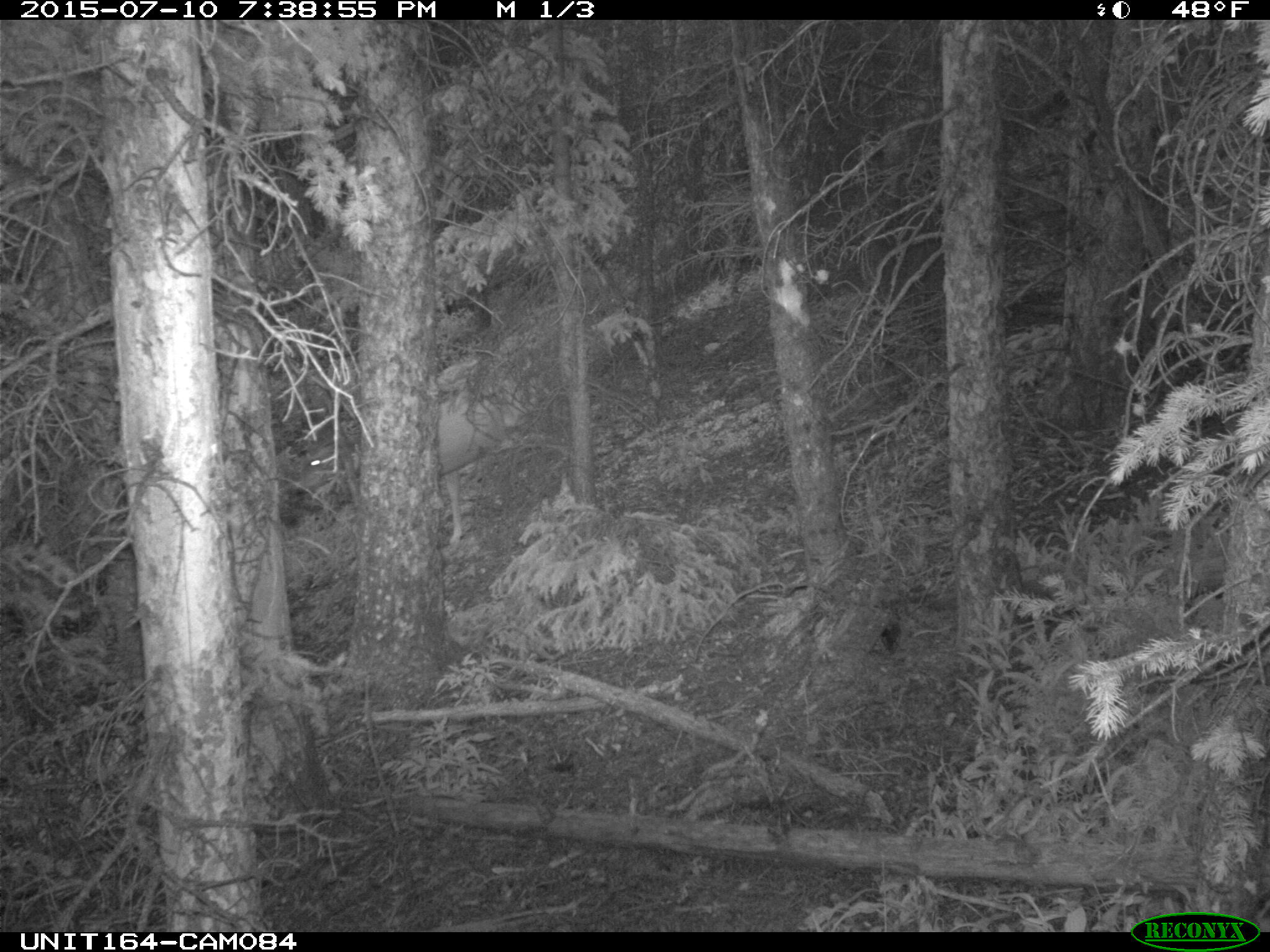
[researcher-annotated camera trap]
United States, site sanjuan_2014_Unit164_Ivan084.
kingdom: Animalia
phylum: Chordata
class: Mammalia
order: Artiodactyla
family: Cervidae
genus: Odocoileus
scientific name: Odocoileus hemionus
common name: mule deer